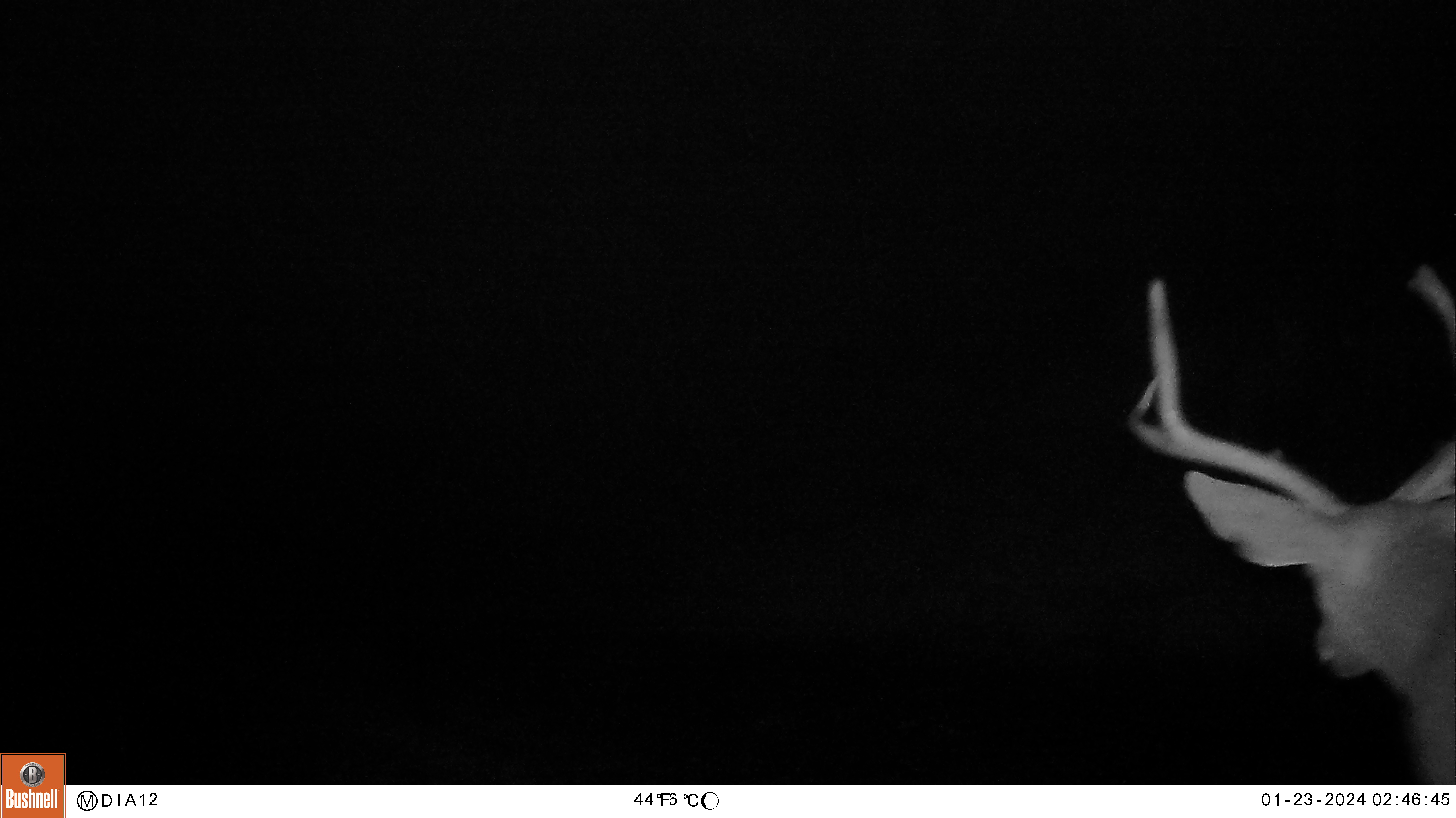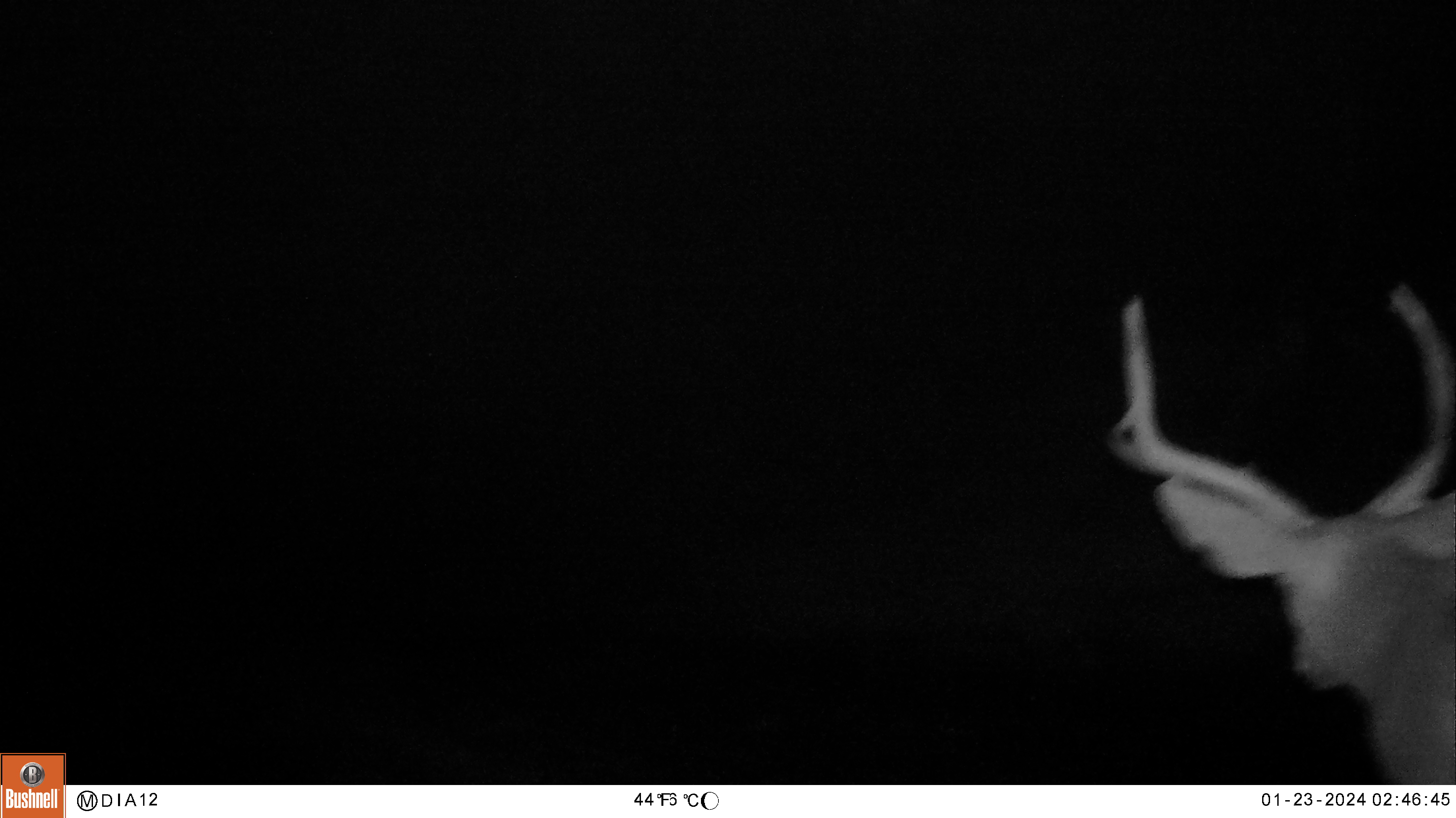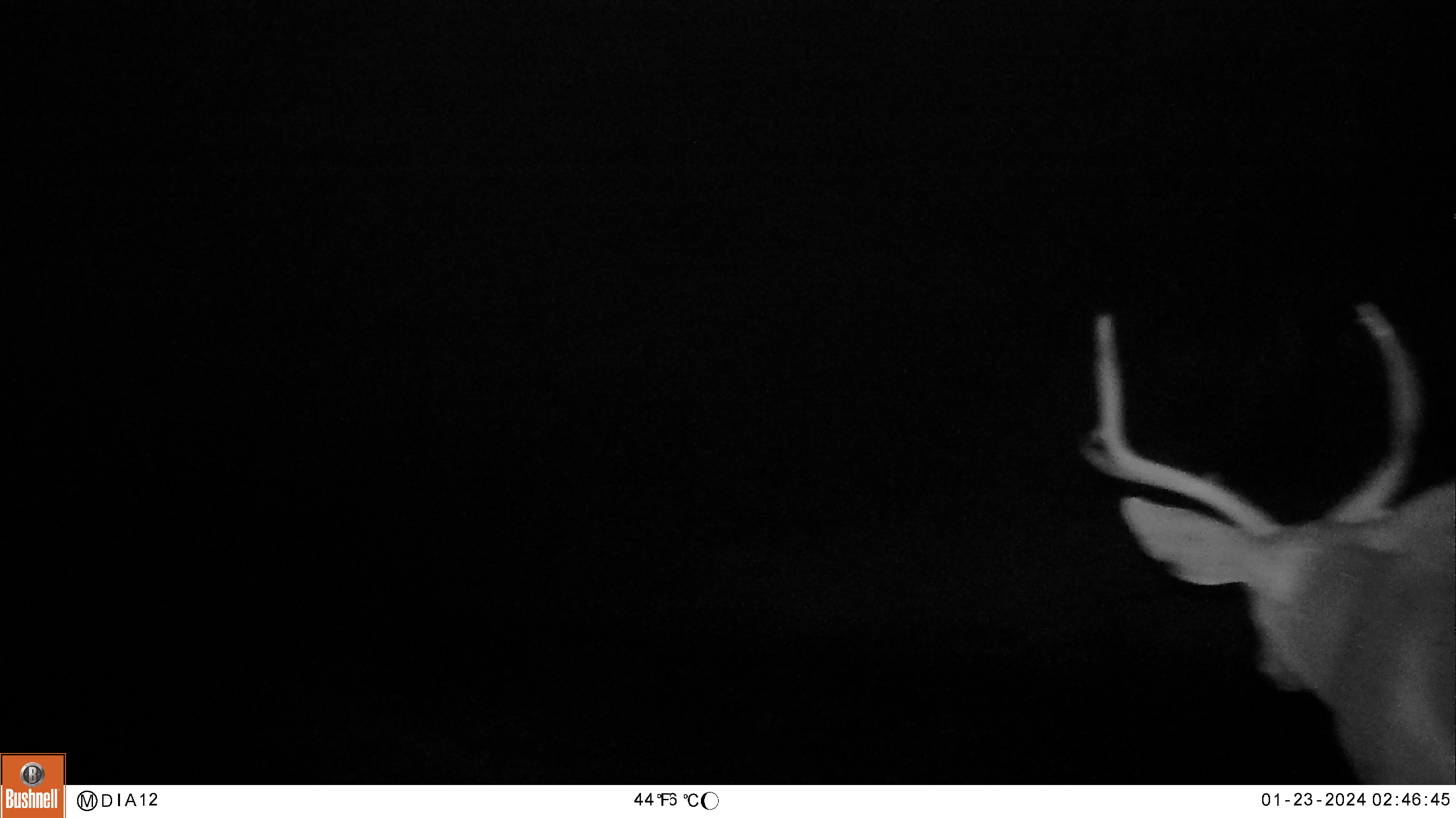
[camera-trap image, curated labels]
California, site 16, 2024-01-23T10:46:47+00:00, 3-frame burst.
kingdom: Animalia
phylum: Chordata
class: Mammalia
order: Artiodactyla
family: Cervidae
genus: Odocoileus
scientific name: Odocoileus hemionus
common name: mule deer